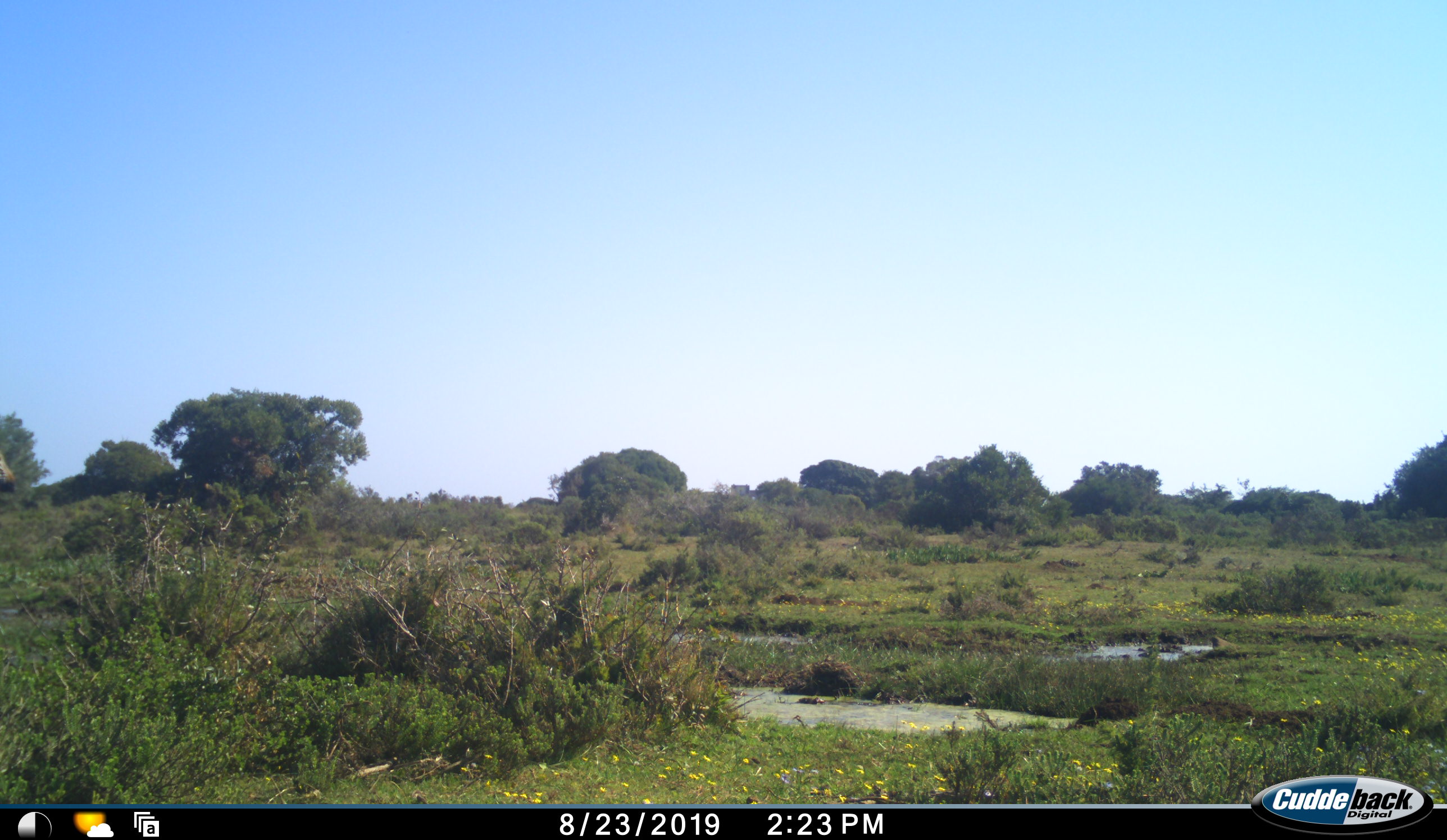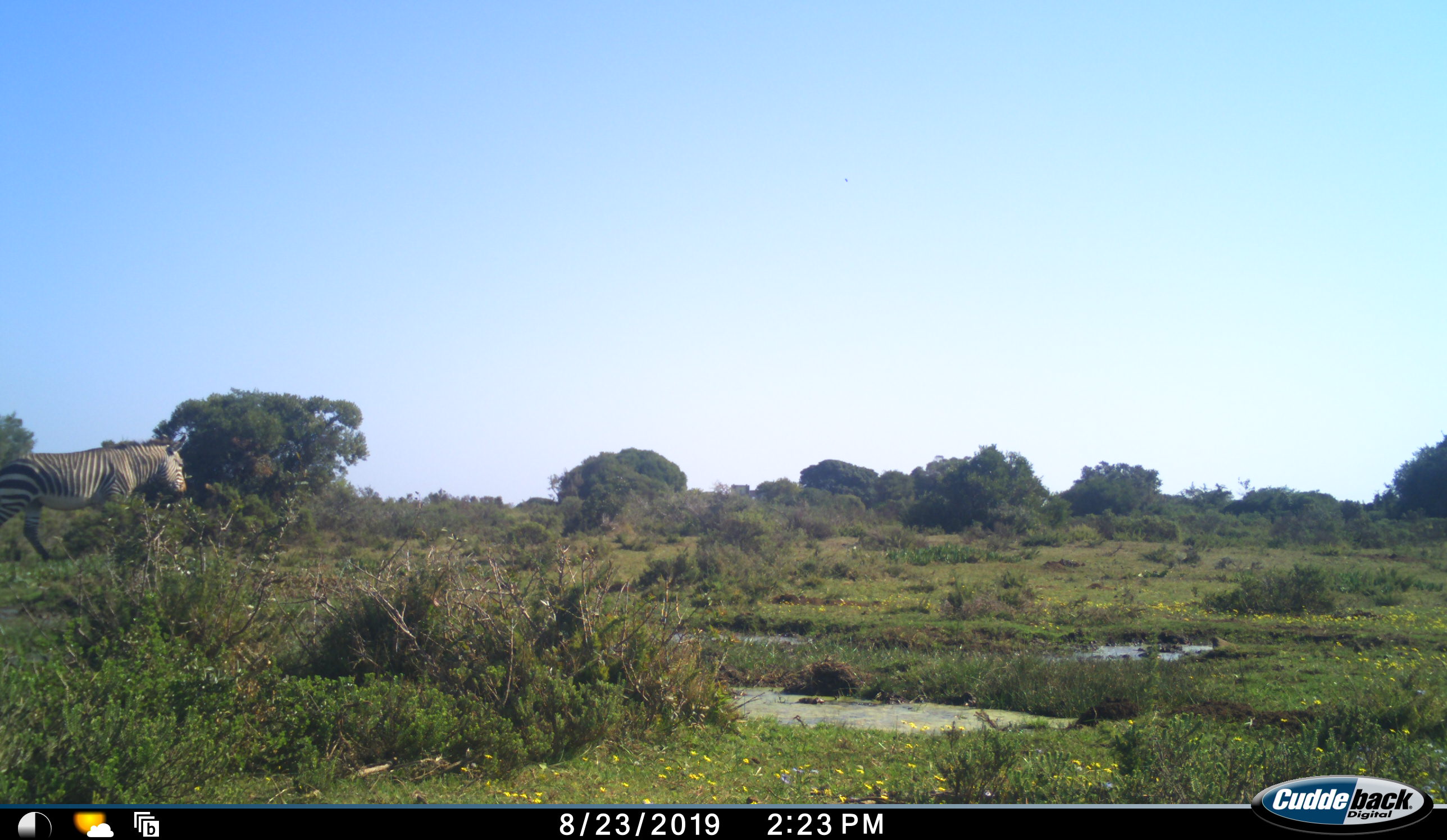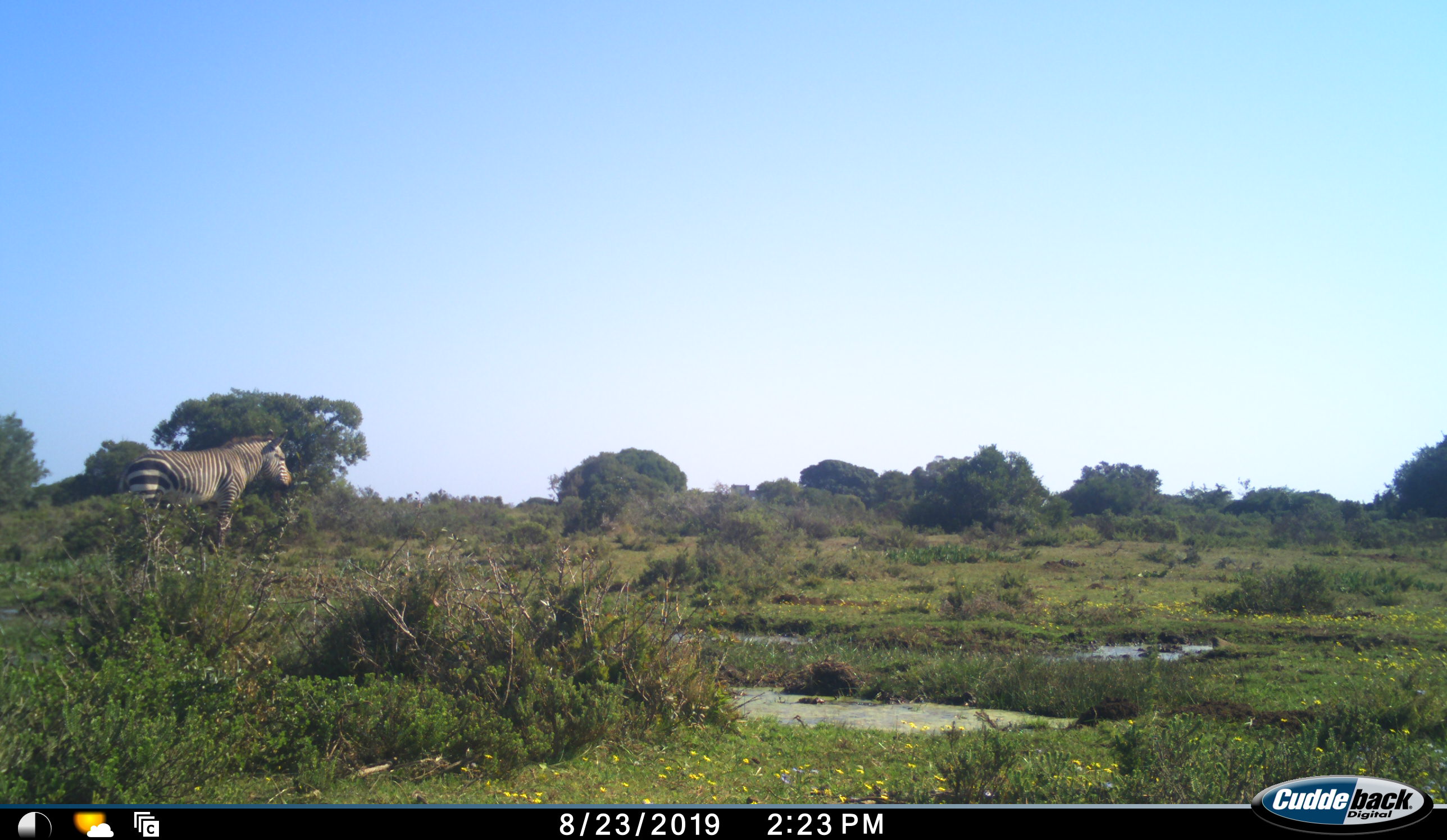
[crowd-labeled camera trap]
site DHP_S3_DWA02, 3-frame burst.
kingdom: Animalia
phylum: Chordata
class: Mammalia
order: Perissodactyla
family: Equidae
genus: Equus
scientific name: Equus zebra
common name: mountain zebra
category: zebramountain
Zebramountain (mountain zebra) (Equus zebra), count 1. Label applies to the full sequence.